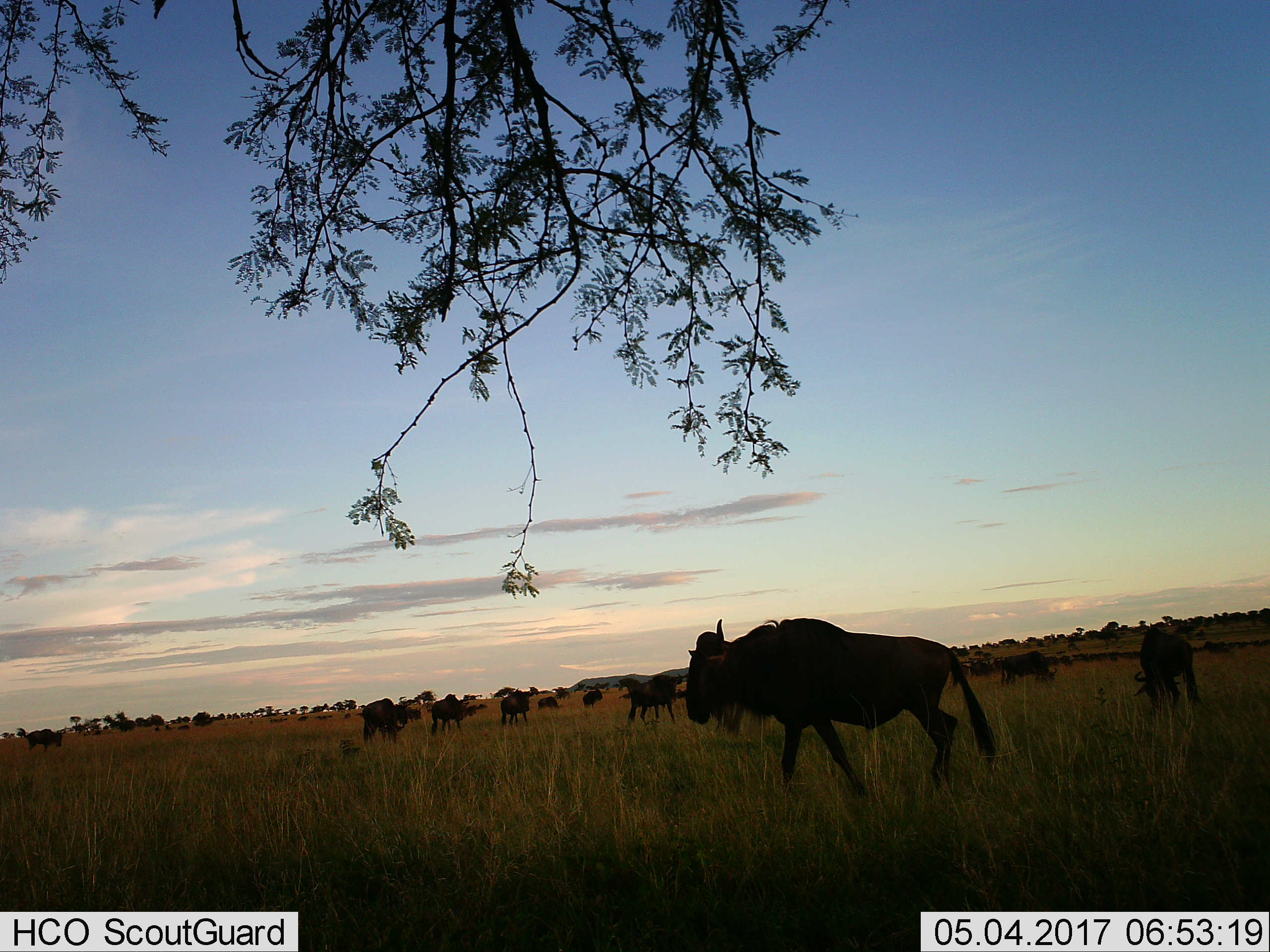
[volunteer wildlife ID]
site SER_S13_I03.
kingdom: Animalia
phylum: Chordata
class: Mammalia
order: Artiodactyla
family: Bovidae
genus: Connochaetes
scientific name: Connochaetes taurinus taurinus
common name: blue wildebeest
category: wildebeestblue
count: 11-50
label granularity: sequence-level